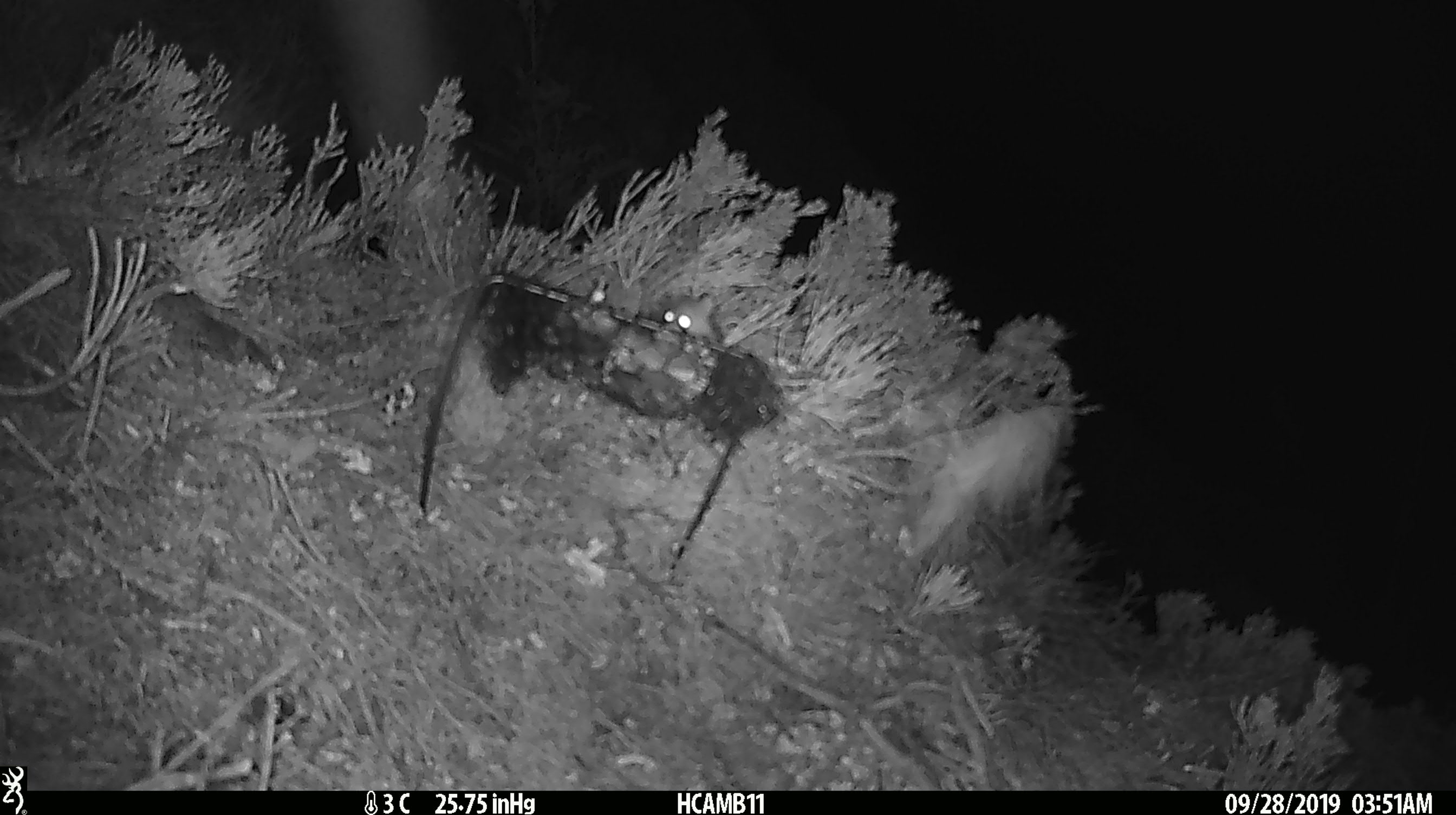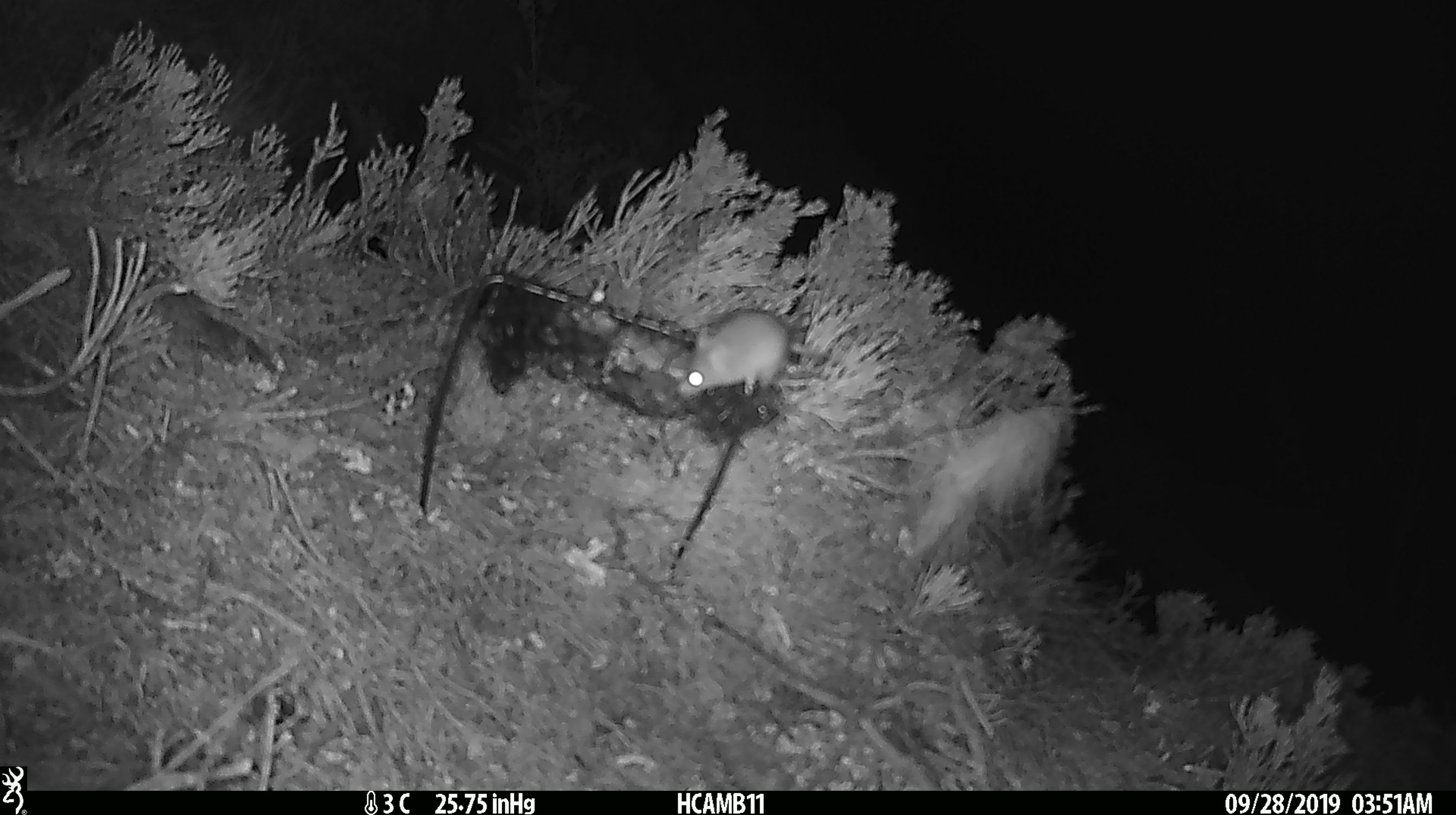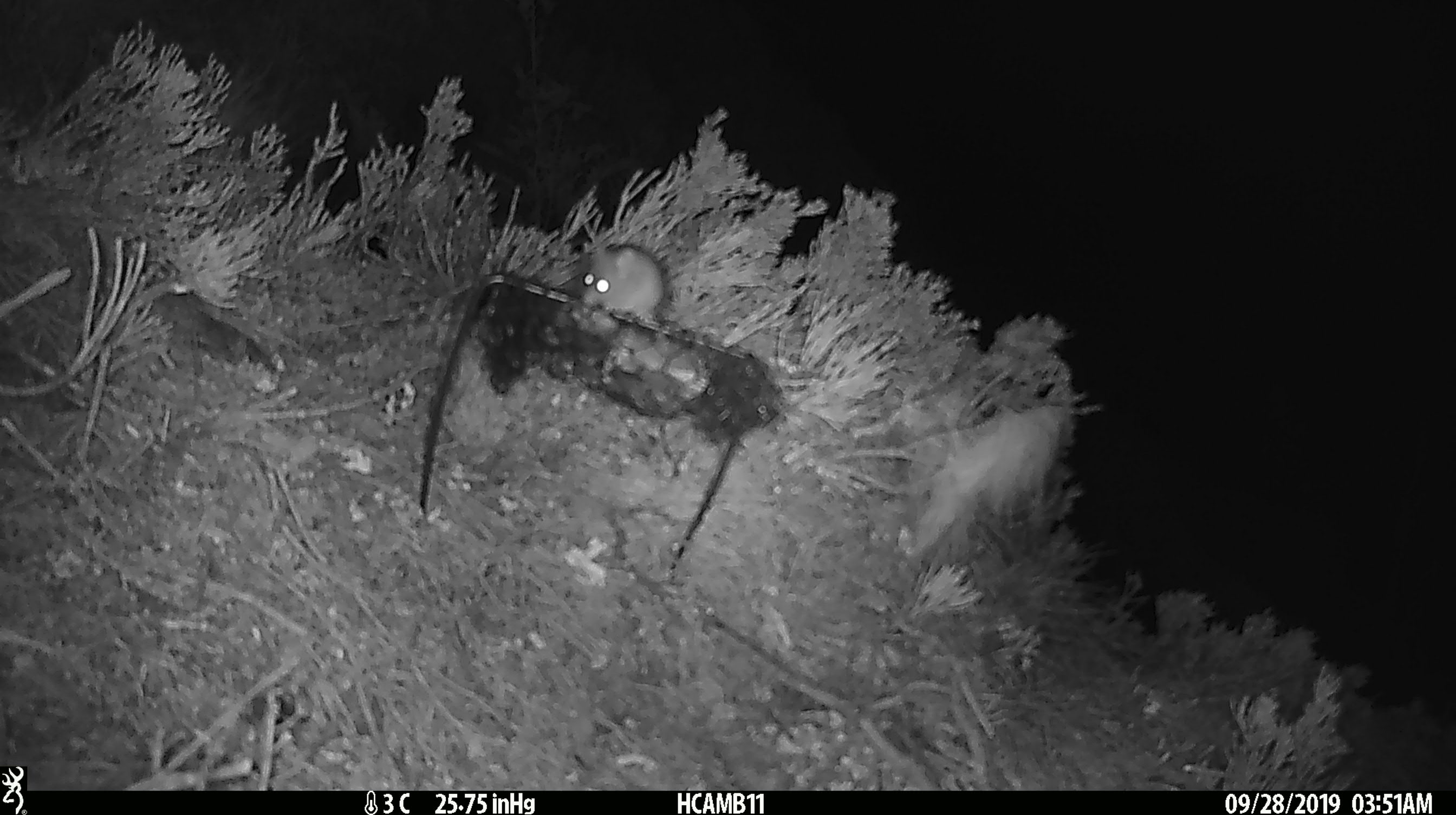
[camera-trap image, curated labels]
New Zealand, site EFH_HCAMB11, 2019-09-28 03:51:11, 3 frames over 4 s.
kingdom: Animalia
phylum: Chordata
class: Mammalia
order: Rodentia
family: Muridae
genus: Mus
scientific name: Mus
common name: mouse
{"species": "mouse (Mus)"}